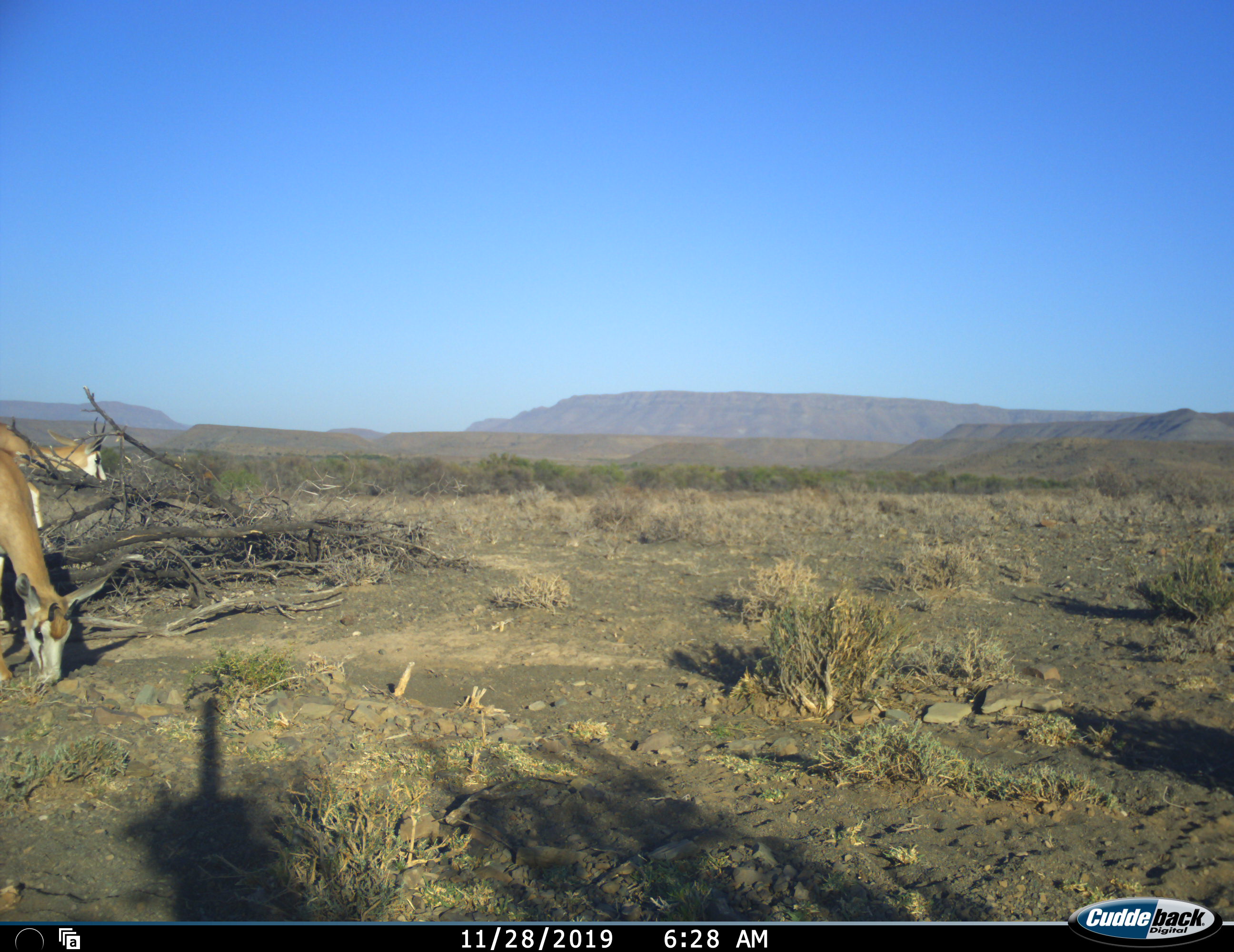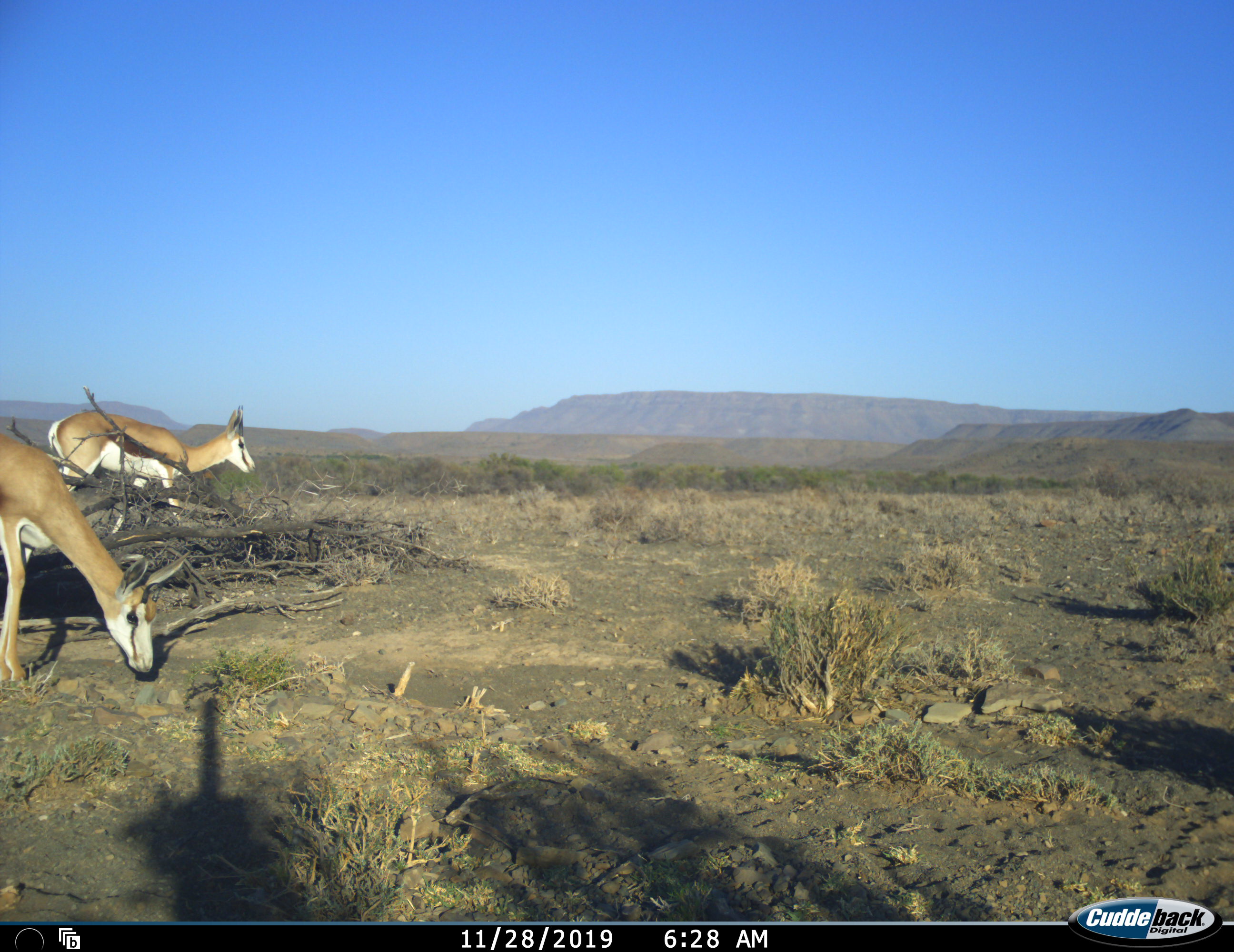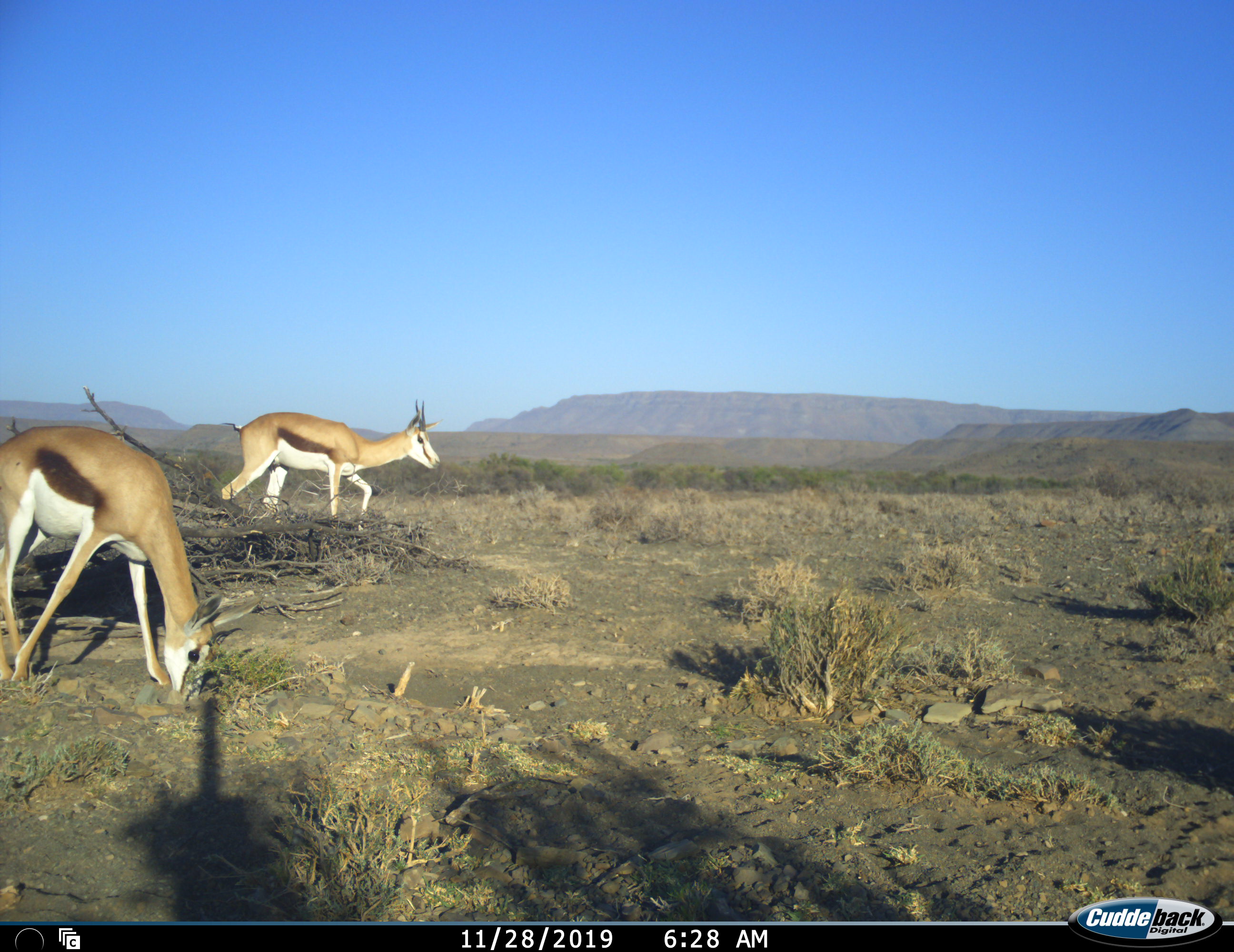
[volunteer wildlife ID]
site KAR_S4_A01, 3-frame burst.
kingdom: Animalia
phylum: Chordata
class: Mammalia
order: Artiodactyla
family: Bovidae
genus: Antidorcas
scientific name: Antidorcas marsupialis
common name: springbok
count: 2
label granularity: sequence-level